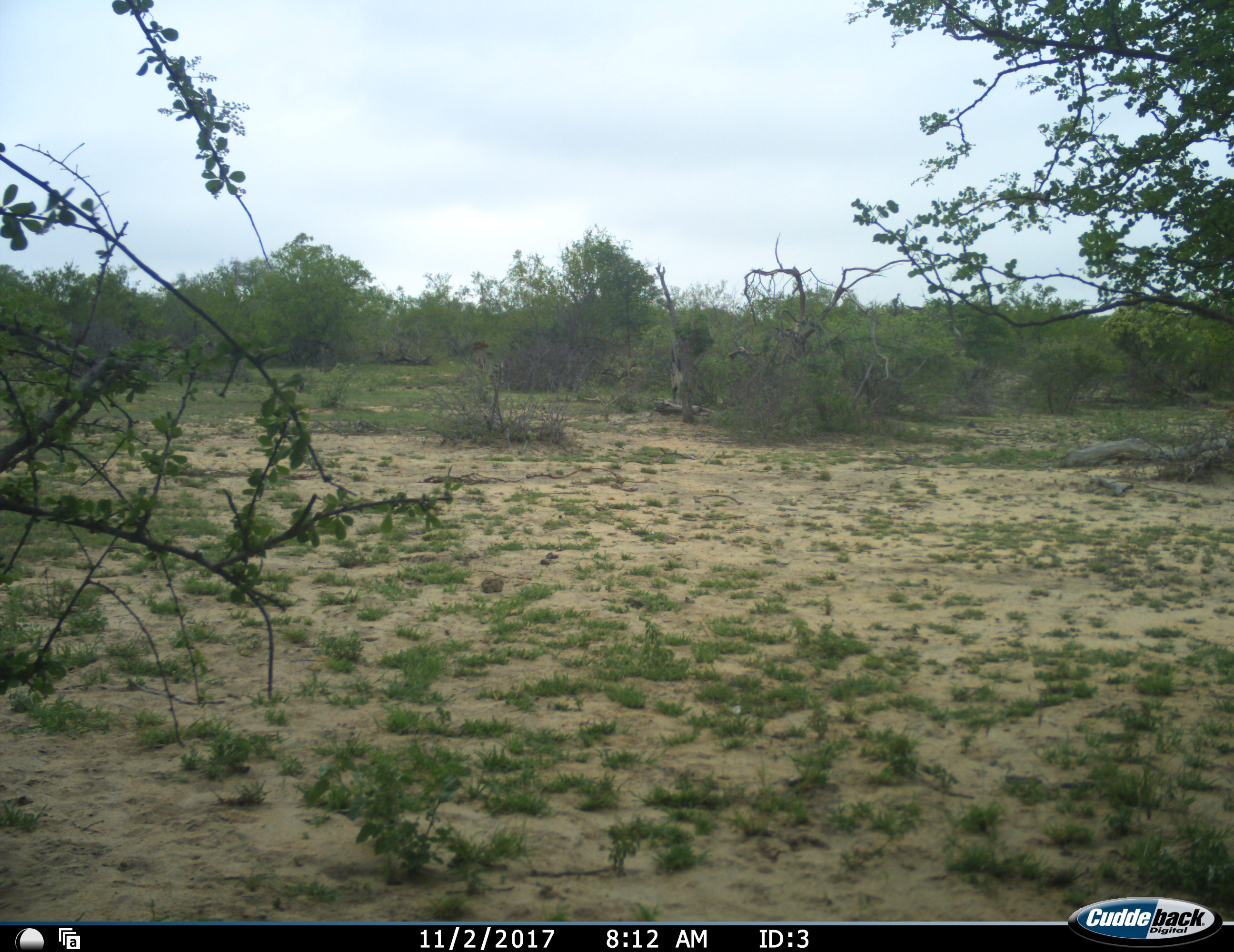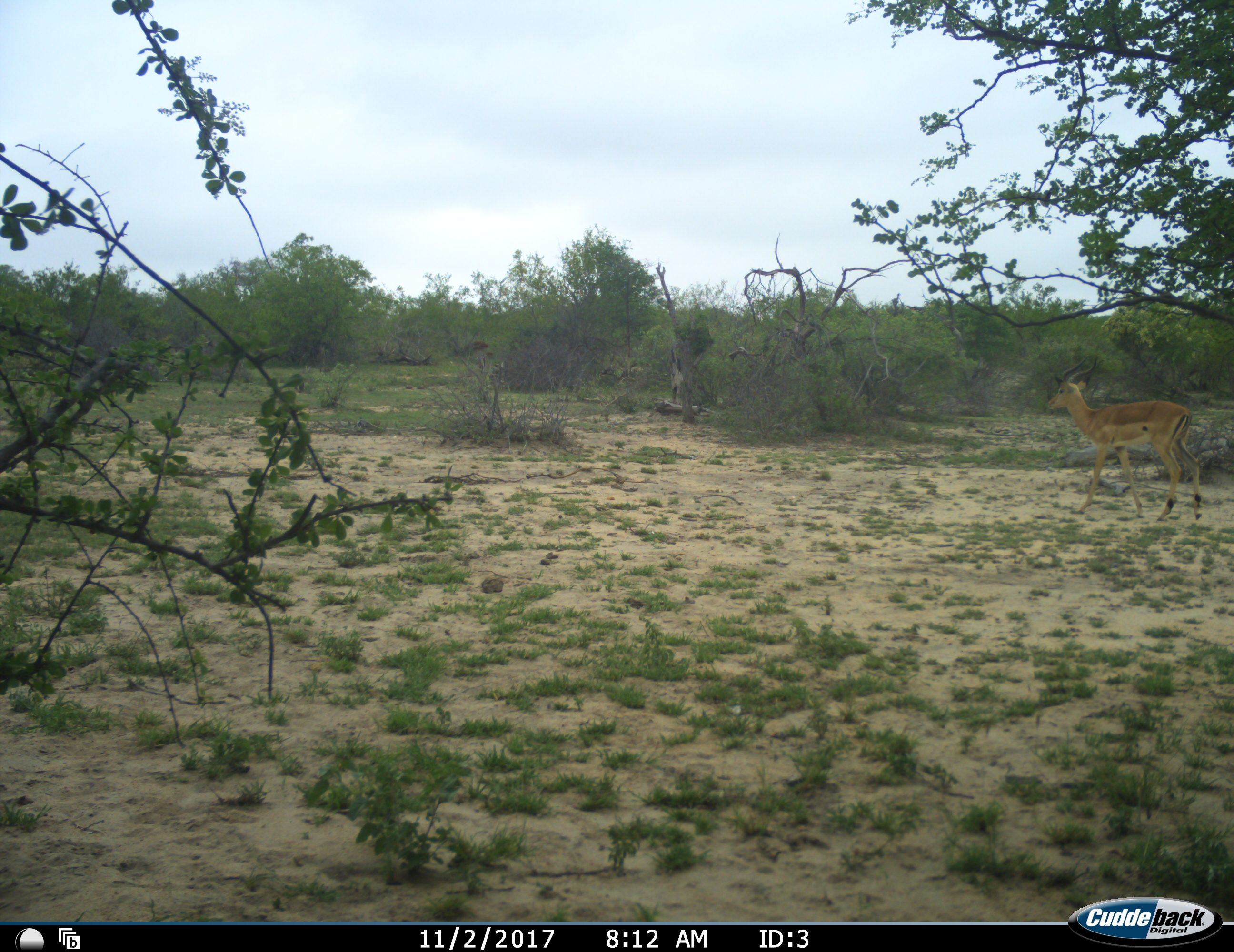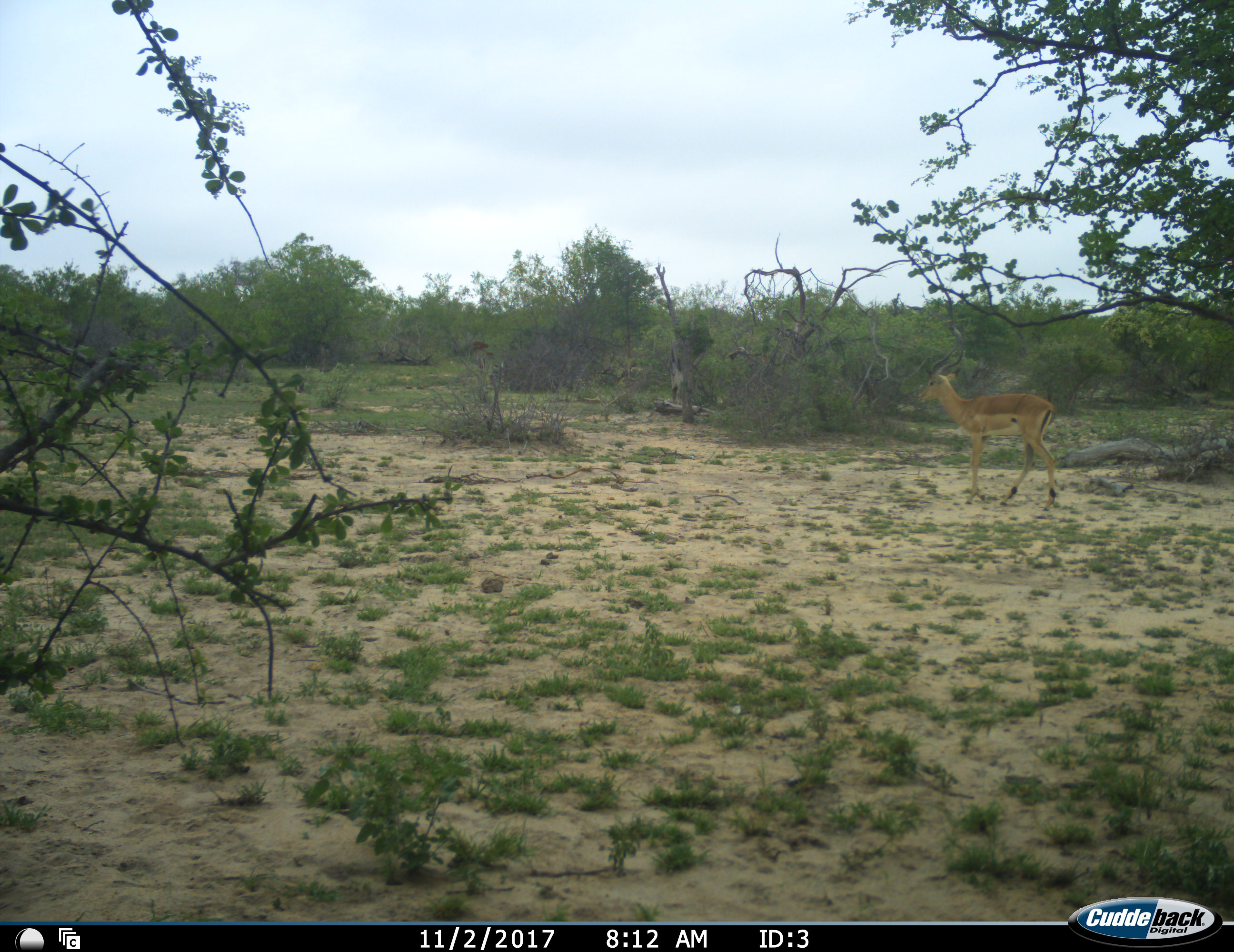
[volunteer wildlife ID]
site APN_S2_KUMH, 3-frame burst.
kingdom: Animalia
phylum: Chordata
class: Mammalia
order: Artiodactyla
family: Bovidae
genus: Aepyceros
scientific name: Aepyceros melampus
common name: impala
Impala (Aepyceros melampus), count 1. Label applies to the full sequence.